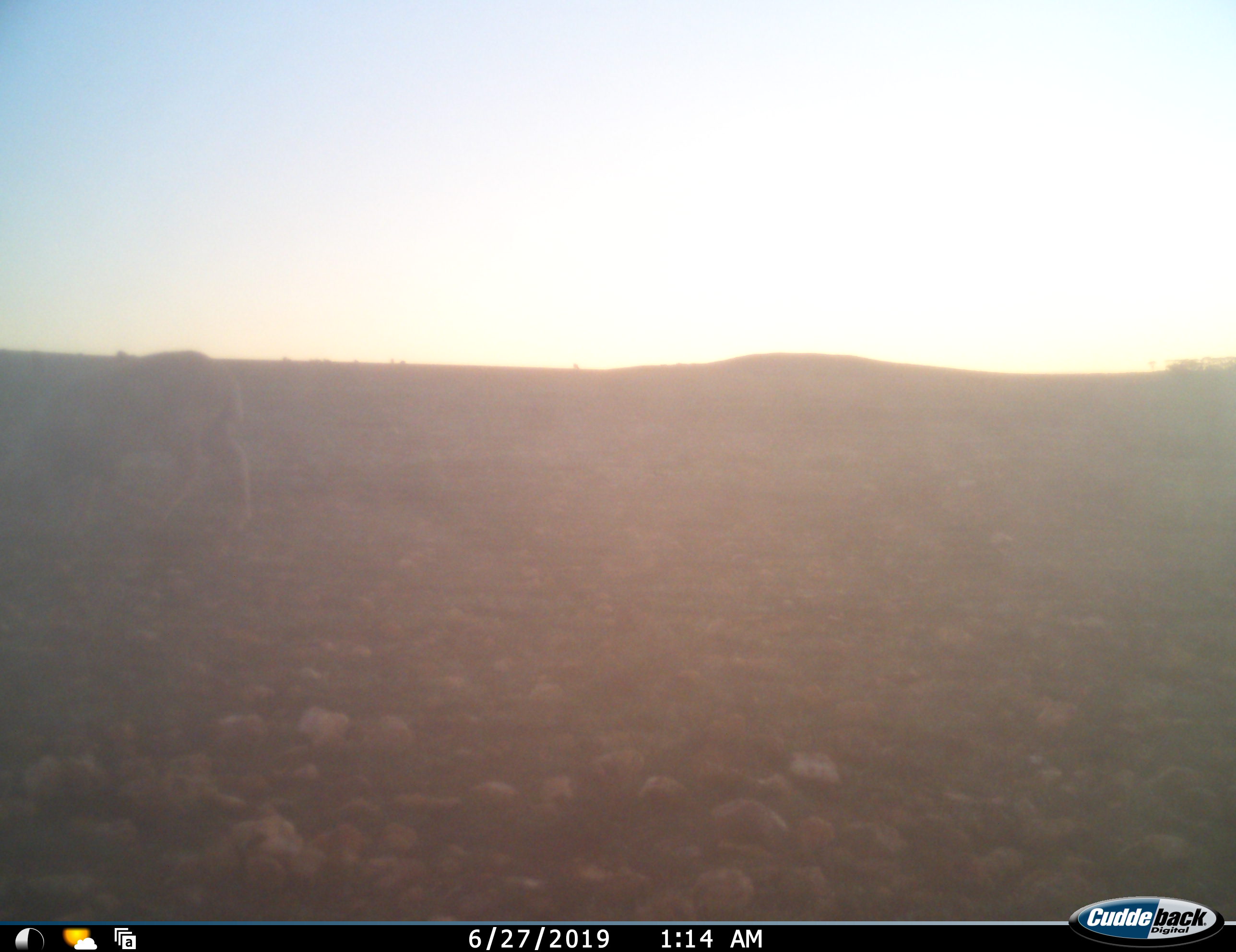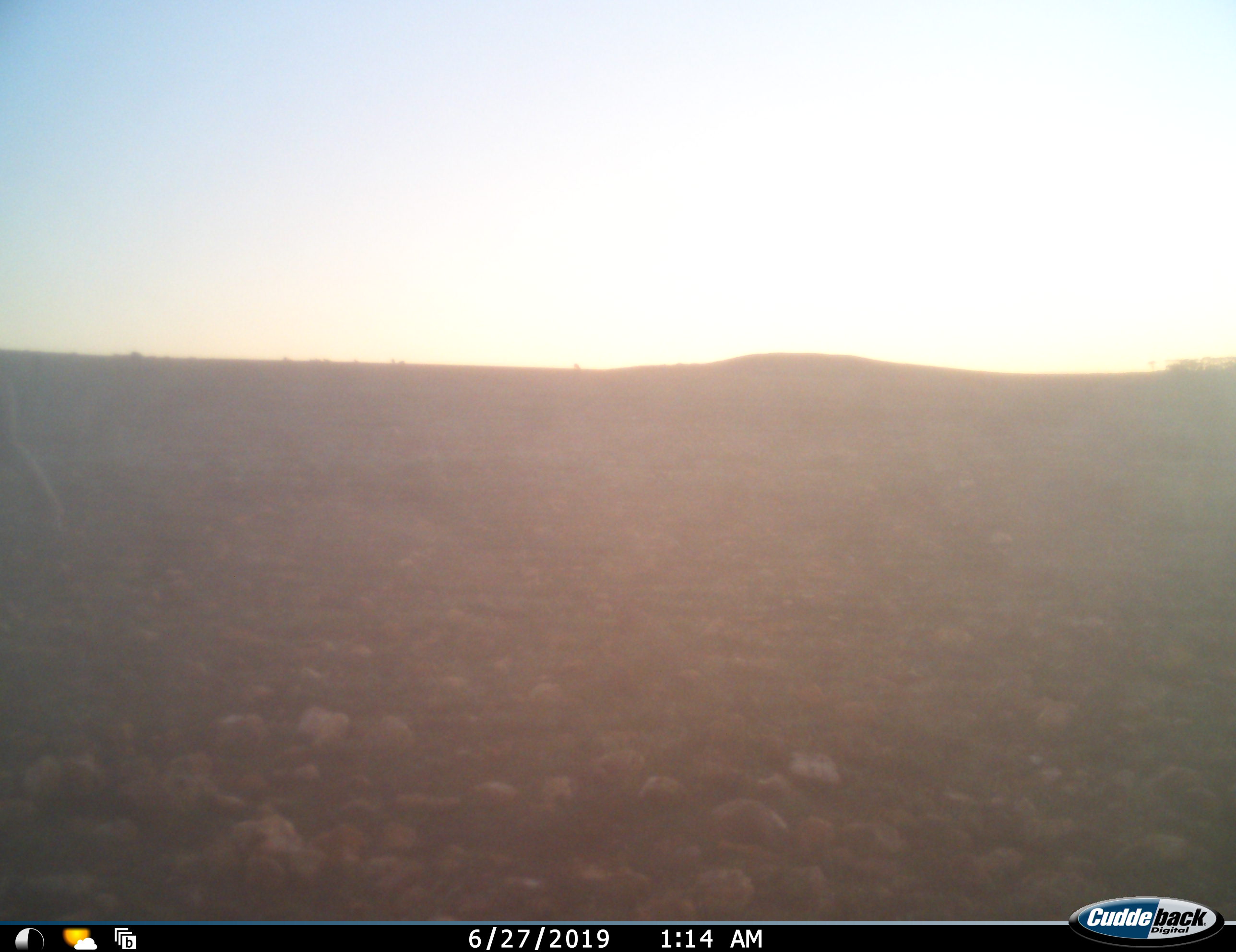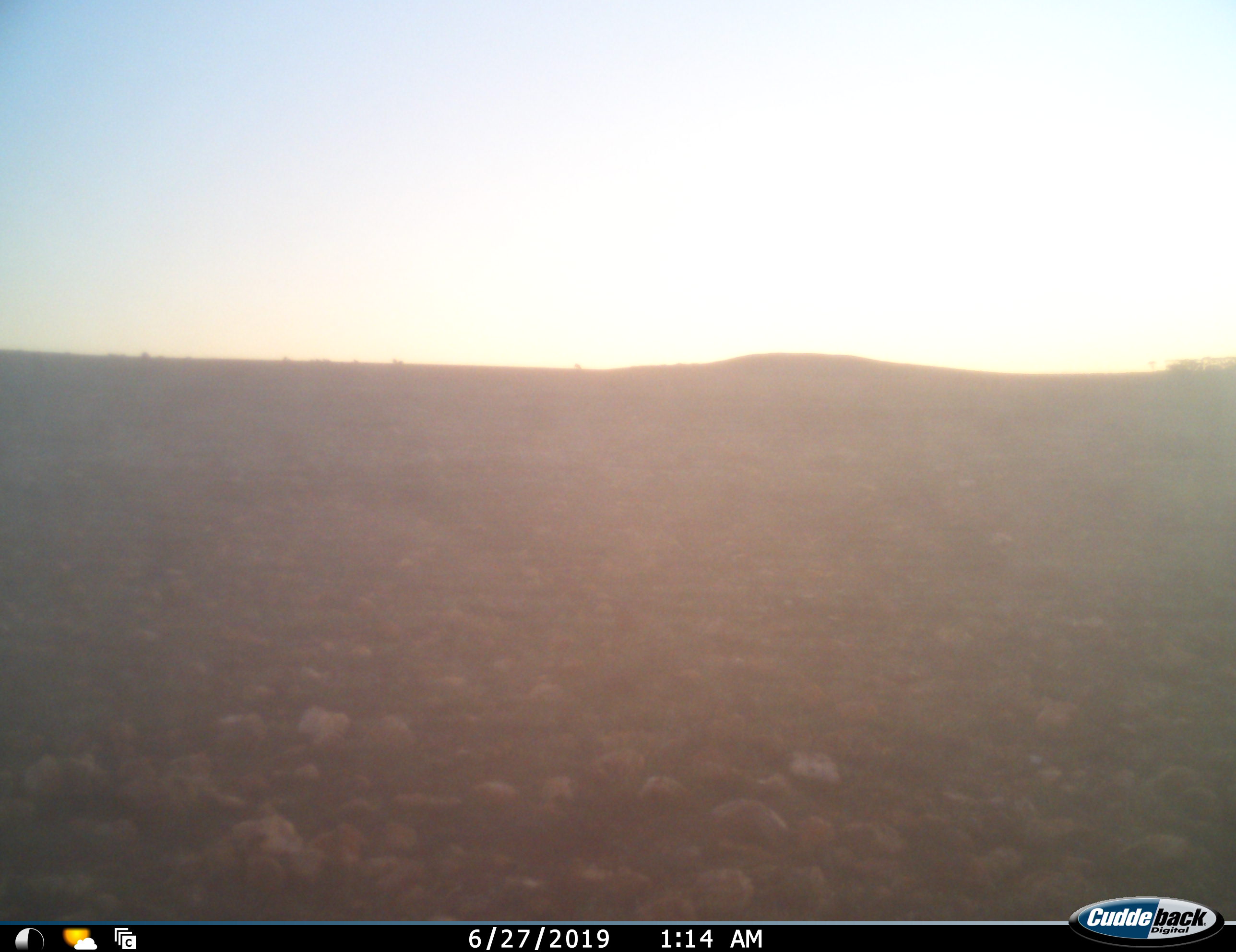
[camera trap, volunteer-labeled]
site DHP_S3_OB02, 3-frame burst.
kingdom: Animalia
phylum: Chordata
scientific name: Vertebrata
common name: domestic animal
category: domesticanimal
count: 1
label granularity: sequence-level